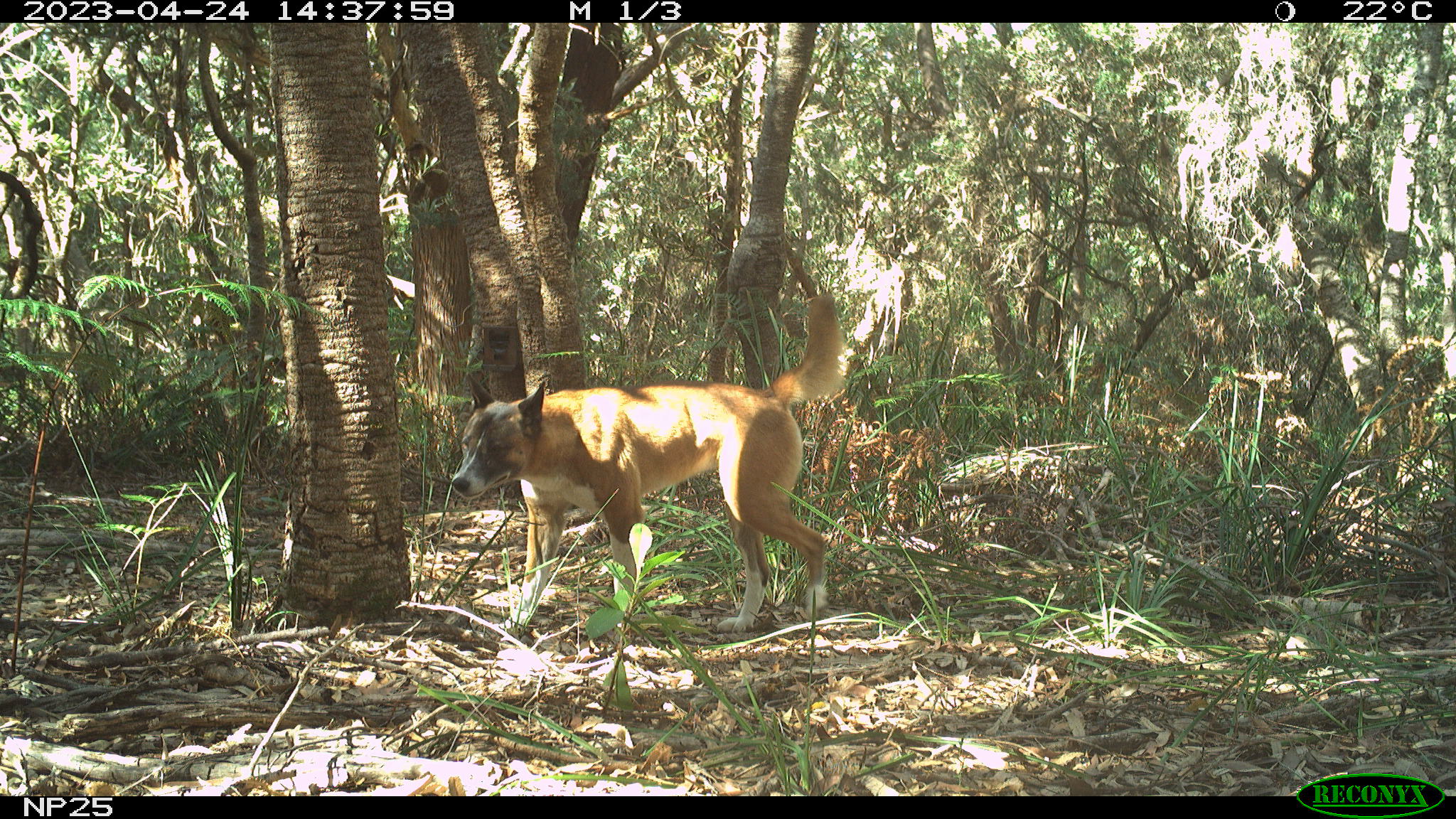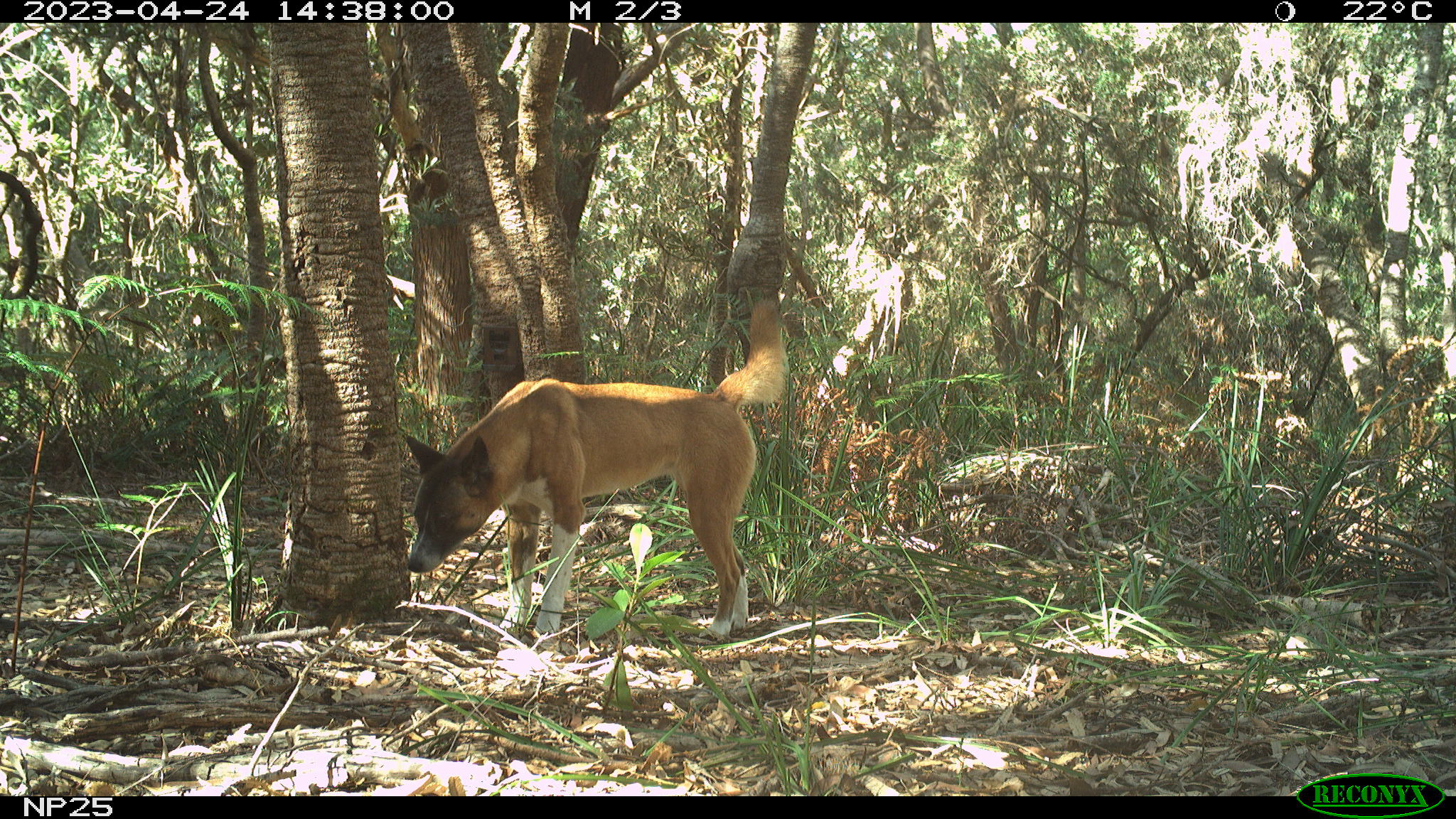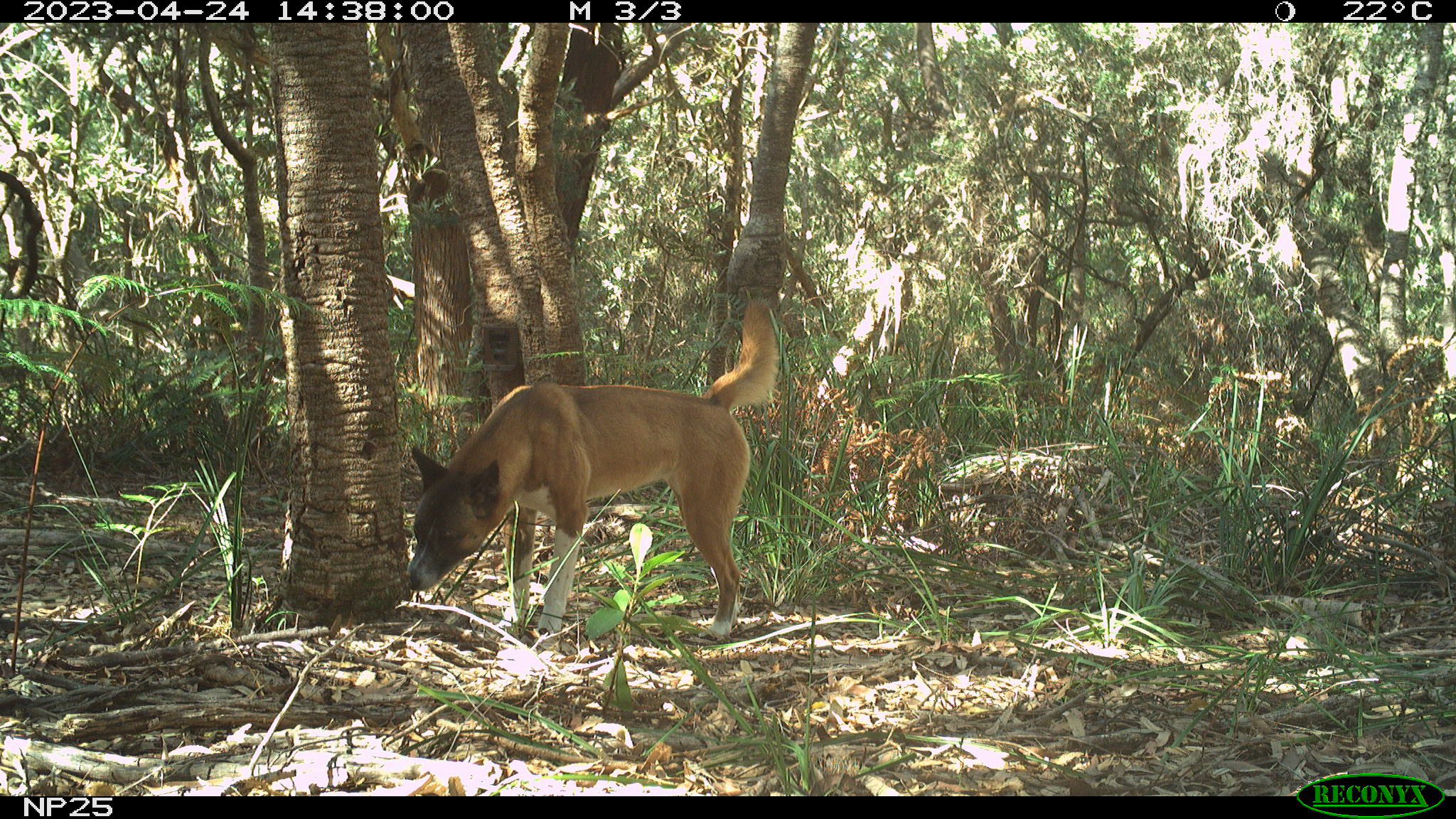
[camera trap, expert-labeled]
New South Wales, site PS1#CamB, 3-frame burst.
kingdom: Animalia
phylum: Chordata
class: Mammalia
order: Carnivora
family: Canidae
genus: Canis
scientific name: Canis familiaris dingo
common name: dingo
Dingo (Canis familiaris dingo).